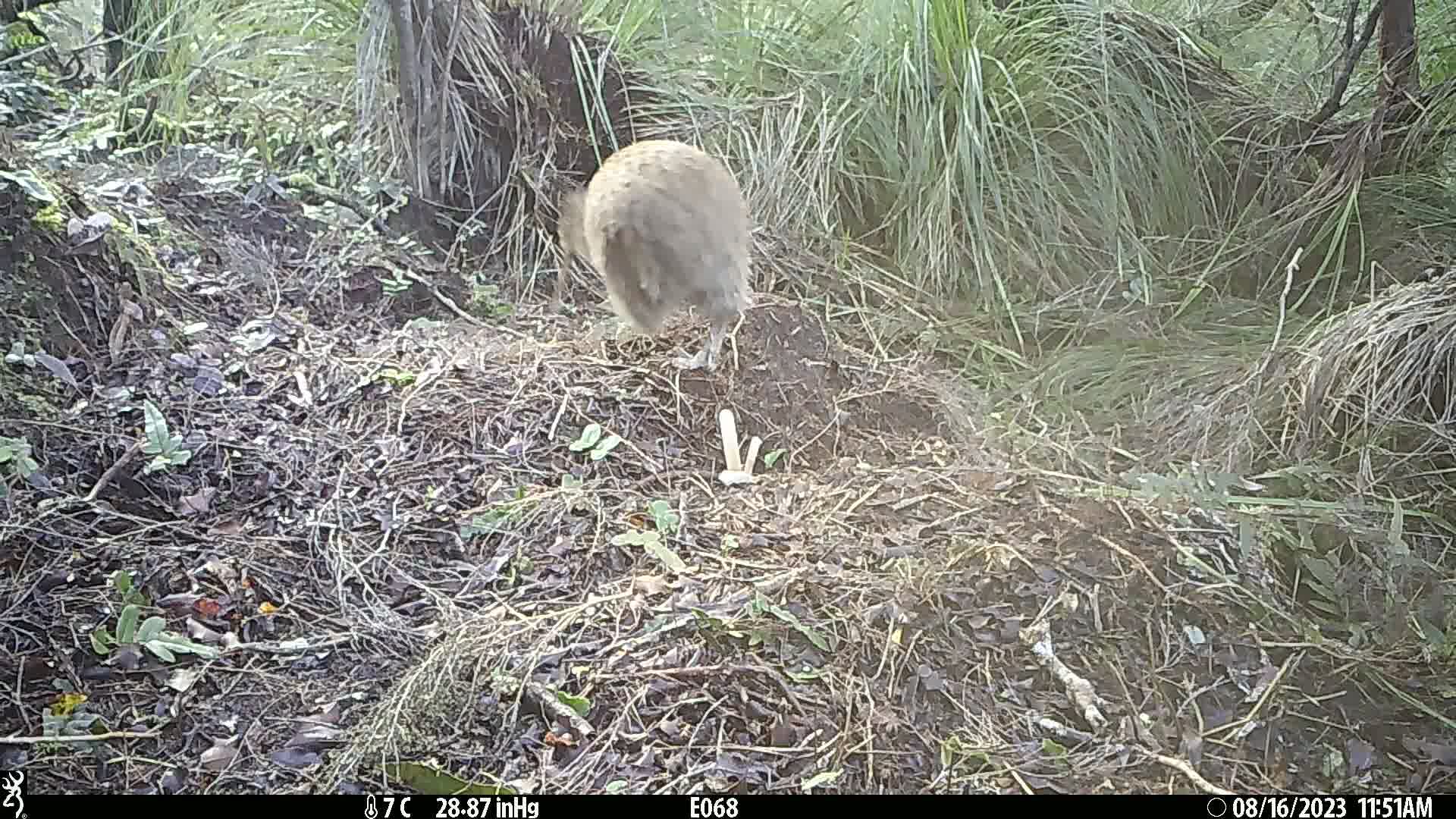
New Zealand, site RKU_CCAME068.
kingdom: Animalia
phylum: Chordata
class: Aves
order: Apterygiformes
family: Apterygidae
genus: Apteryx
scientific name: Apteryx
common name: kiwi